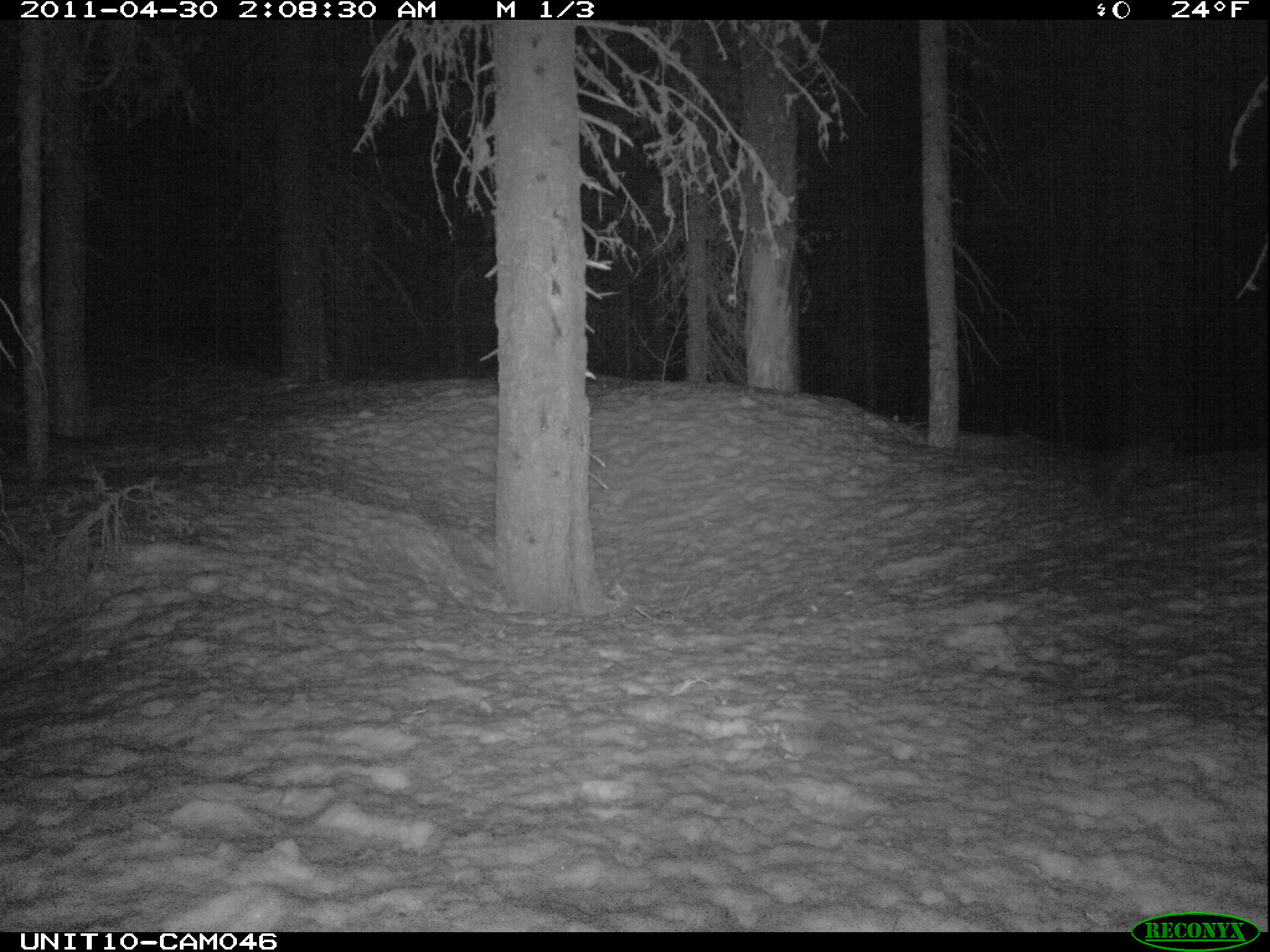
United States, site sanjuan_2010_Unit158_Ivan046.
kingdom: Animalia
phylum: Chordata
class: Mammalia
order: Carnivora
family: Mustelidae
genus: Martes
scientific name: Martes americana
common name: american marten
Martes americana (american marten).